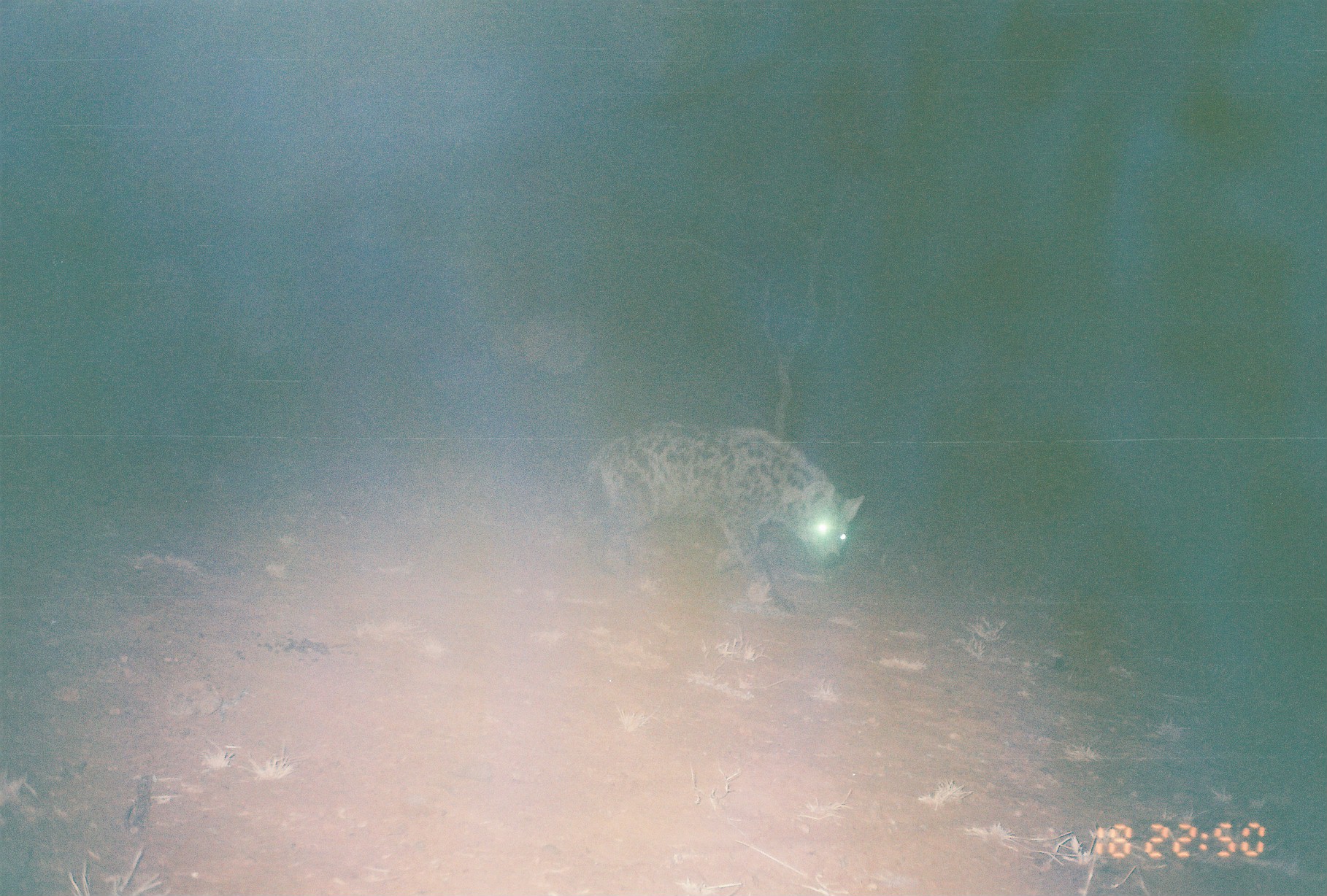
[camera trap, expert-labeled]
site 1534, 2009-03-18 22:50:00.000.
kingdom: Animalia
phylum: Chordata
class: Mammalia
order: Carnivora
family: Hyaenidae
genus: Crocuta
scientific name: Crocuta crocuta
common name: spotted hyena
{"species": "Crocuta crocuta (spotted hyena)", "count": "1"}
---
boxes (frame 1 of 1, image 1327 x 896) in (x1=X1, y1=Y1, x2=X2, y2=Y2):
crocuta crocuta: (x1=580, y1=426, x2=866, y2=618)